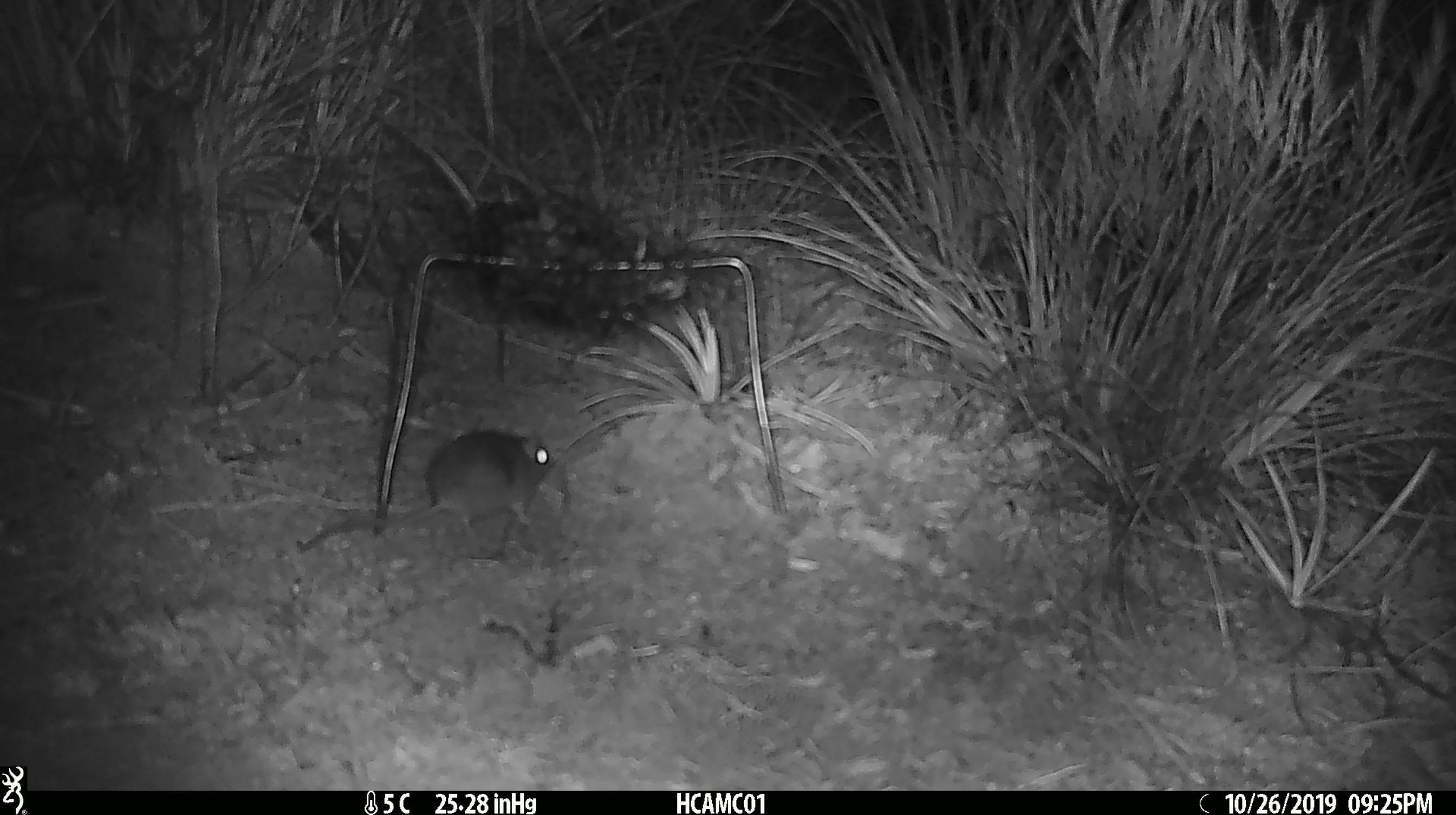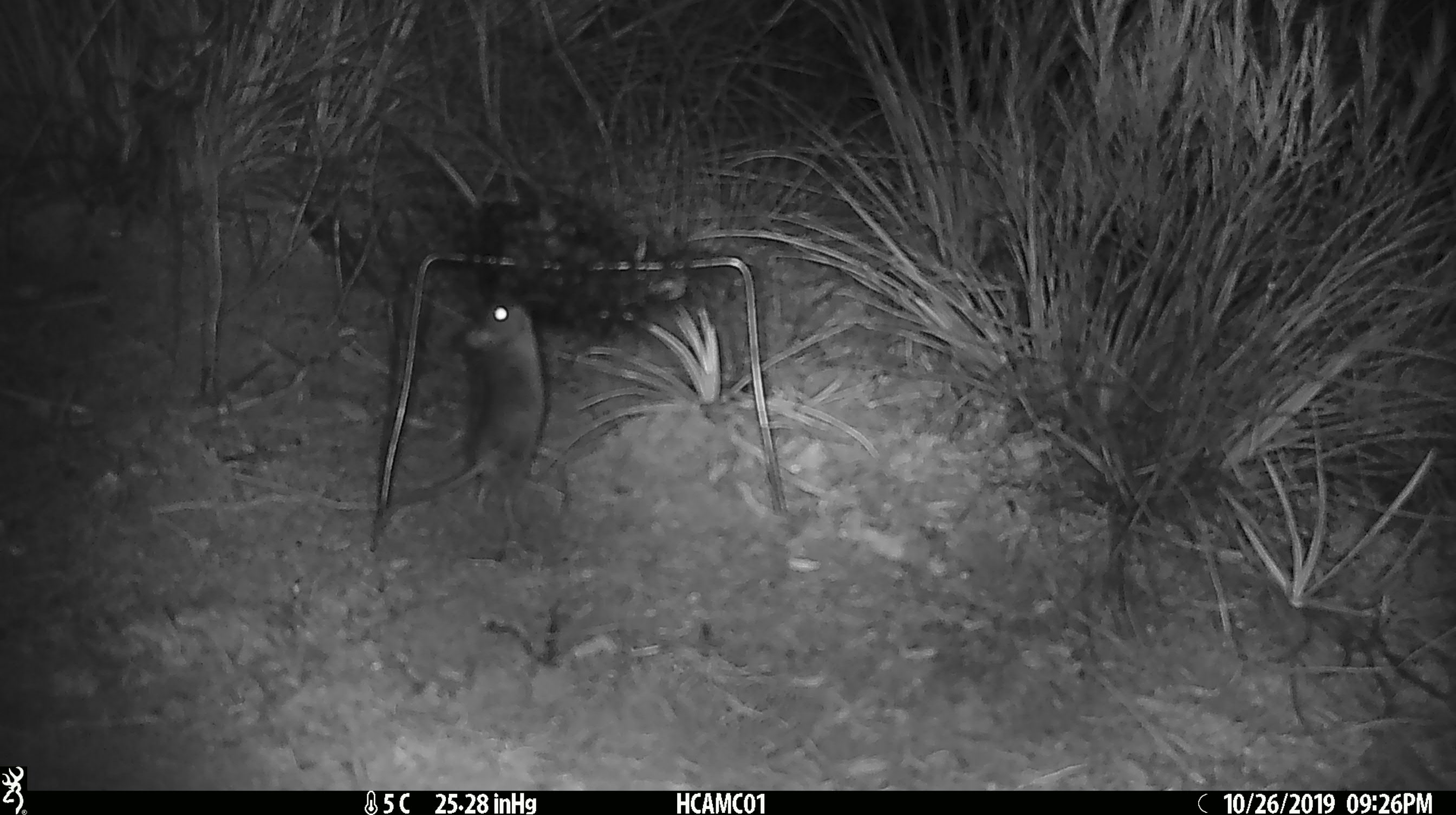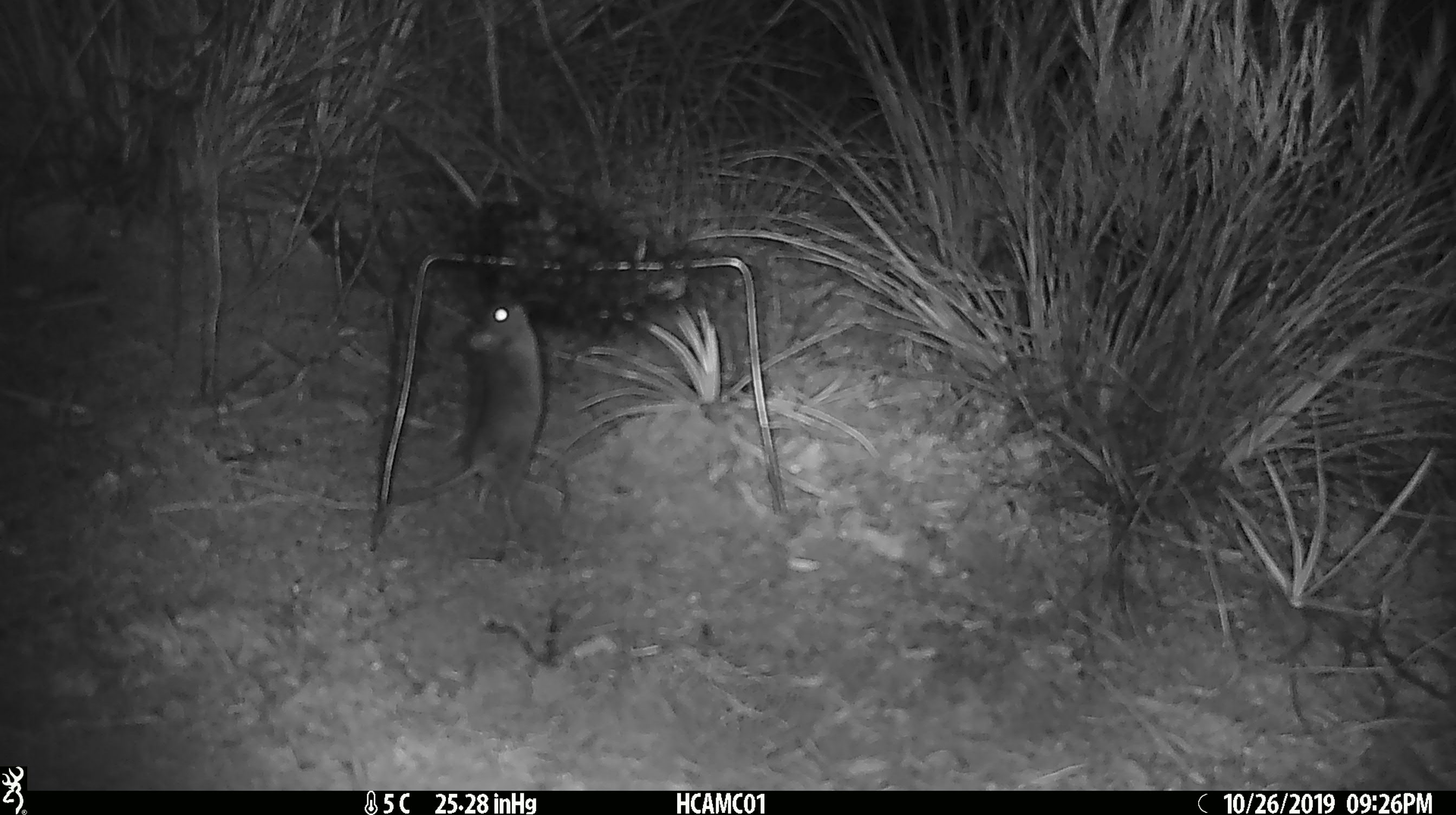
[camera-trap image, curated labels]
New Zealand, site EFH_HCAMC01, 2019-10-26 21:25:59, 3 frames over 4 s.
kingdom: Animalia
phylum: Chordata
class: Mammalia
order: Rodentia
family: Muridae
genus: Mus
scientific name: Mus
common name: mouse